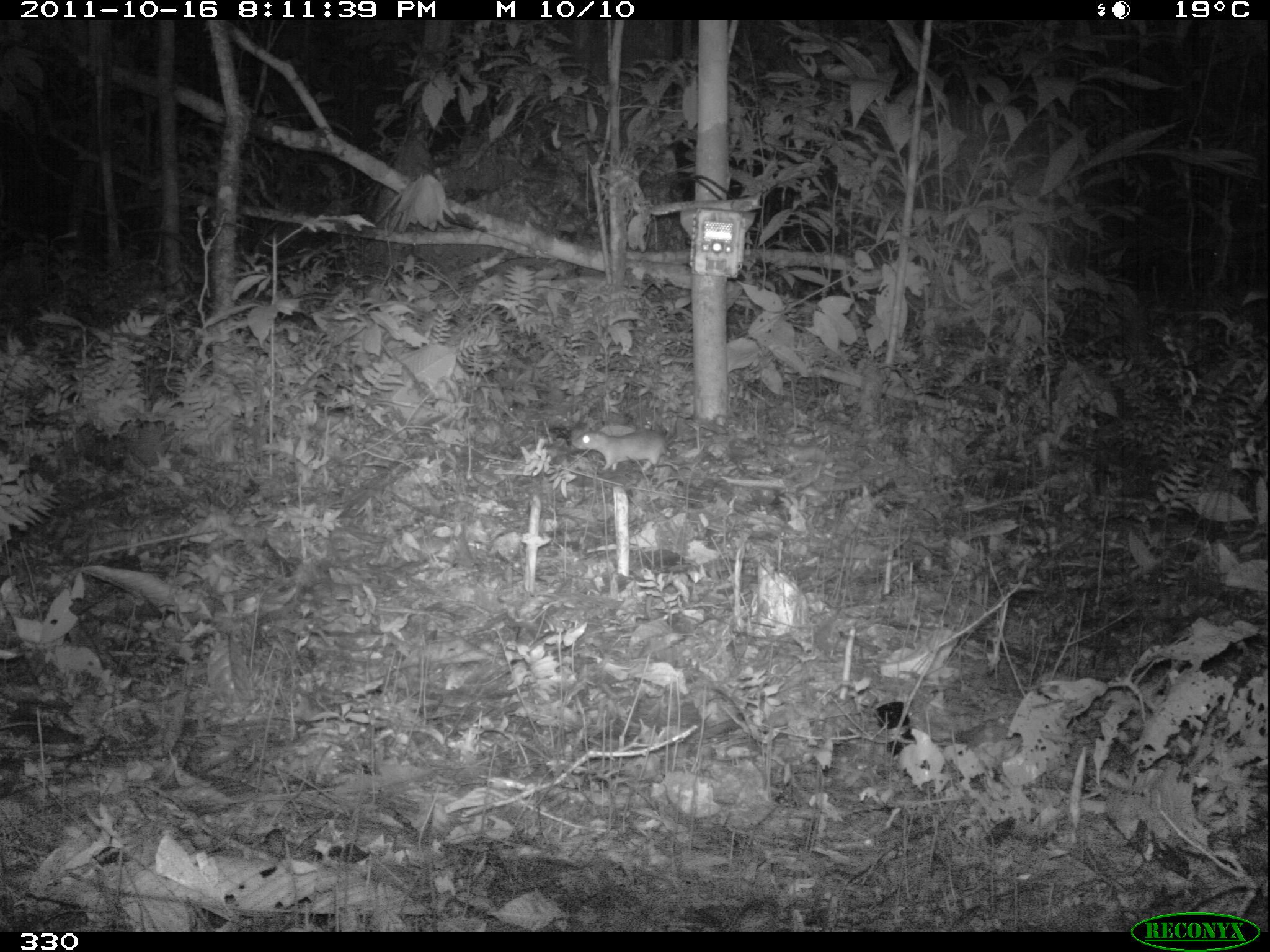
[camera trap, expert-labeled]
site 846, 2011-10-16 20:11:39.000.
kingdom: Animalia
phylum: Chordata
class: Mammalia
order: Rodentia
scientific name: Rodentia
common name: rodents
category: unknown rodent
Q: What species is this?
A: Unknown rodent (rodents) (Rodentia).